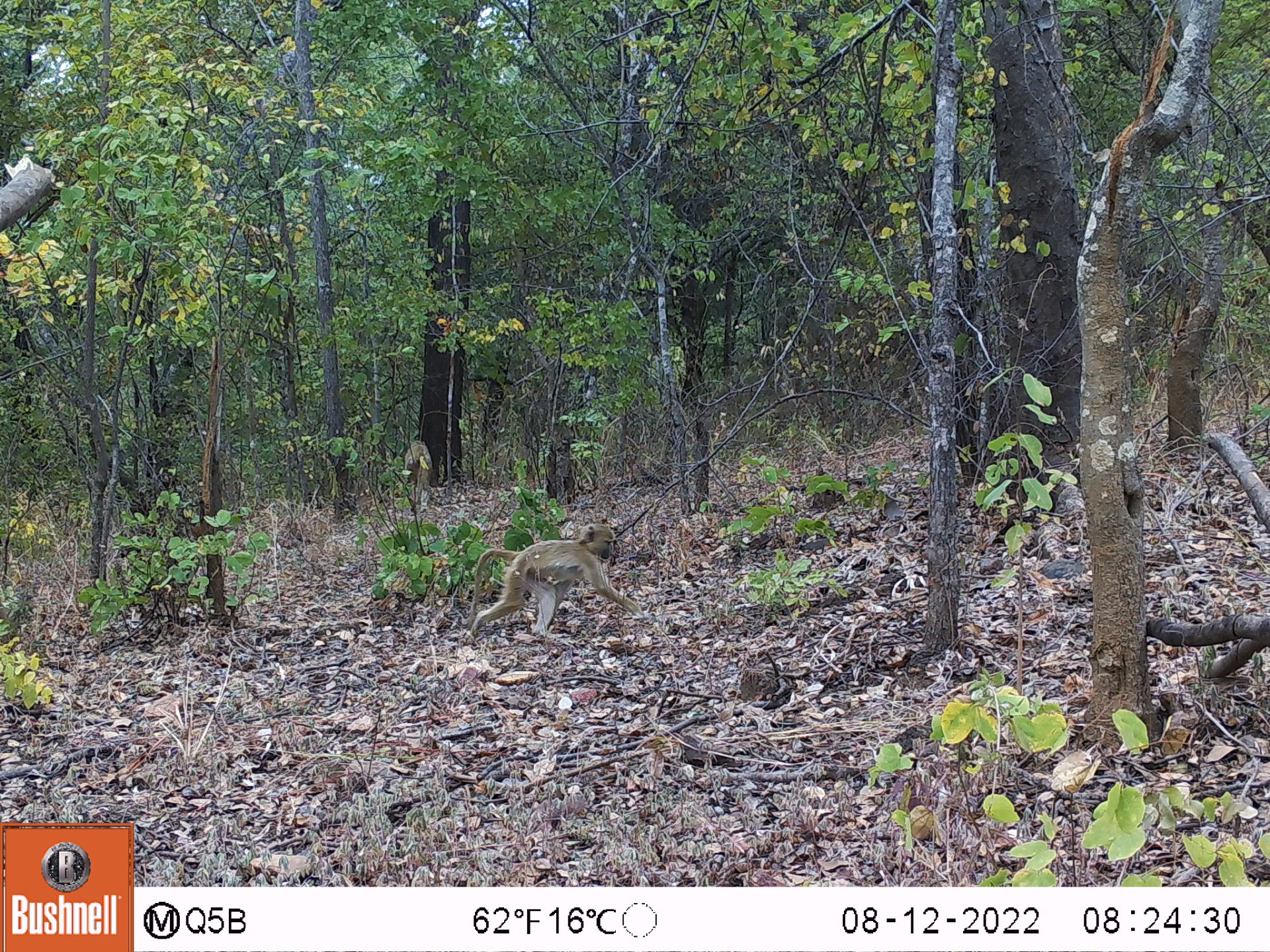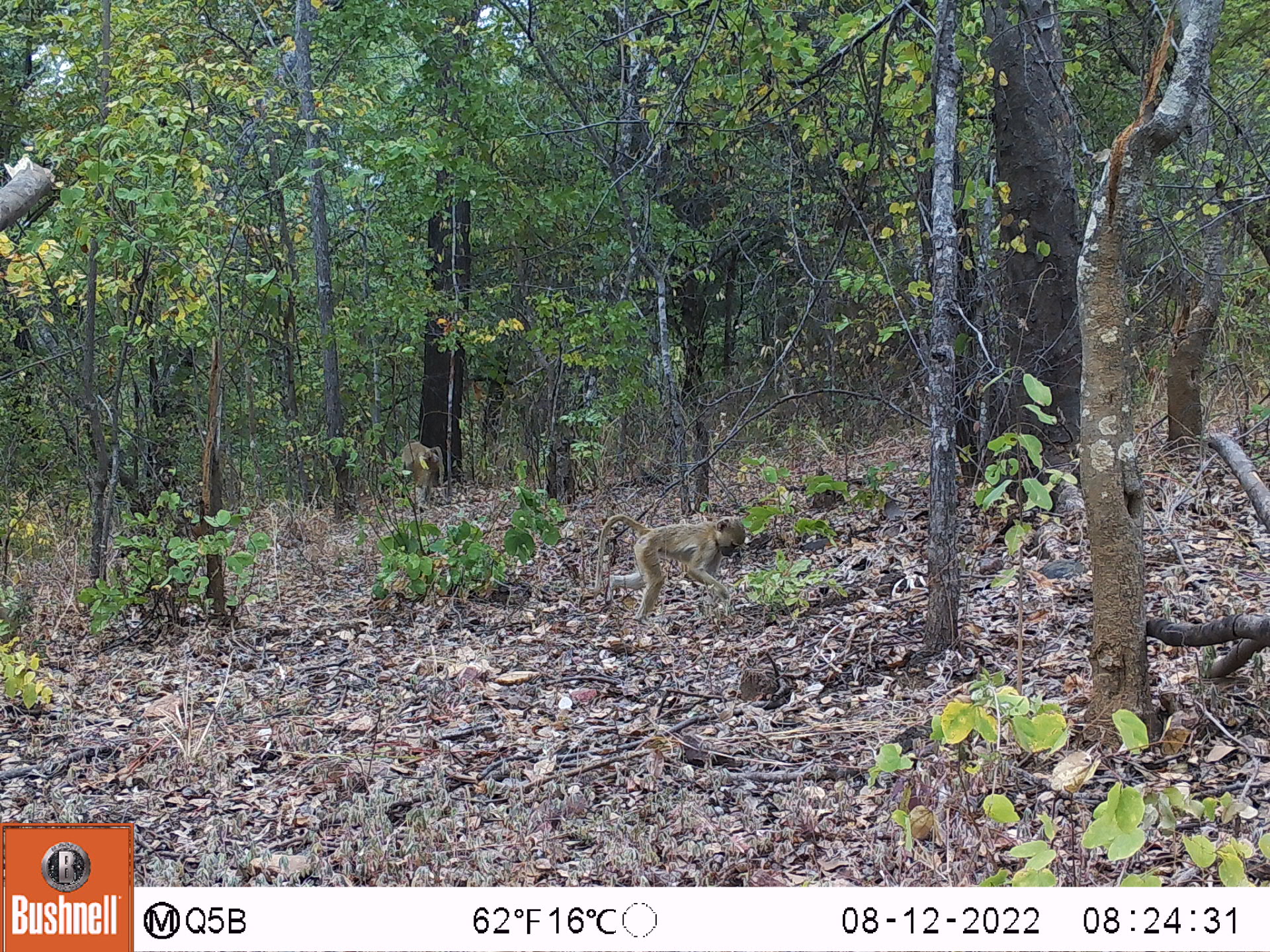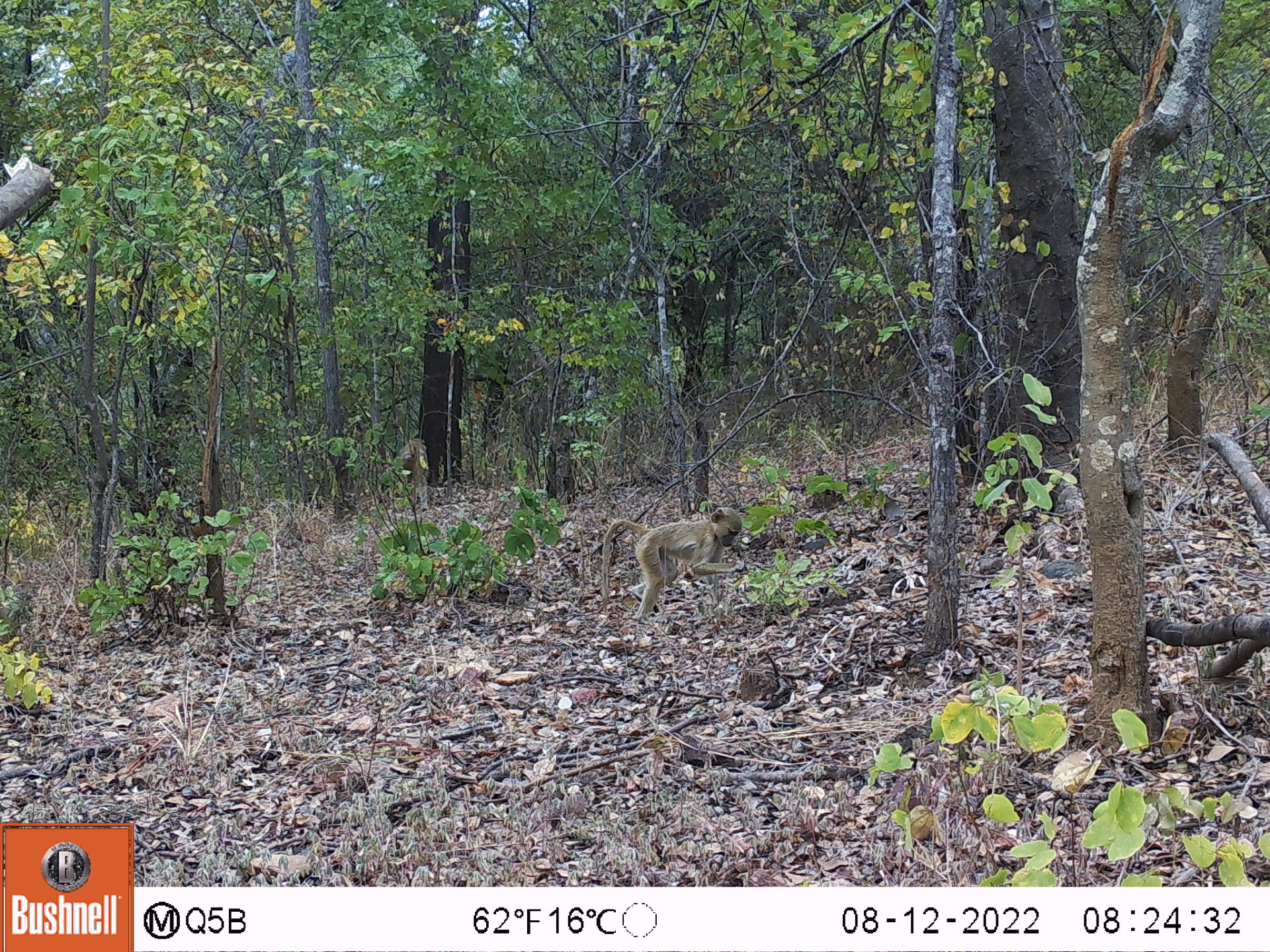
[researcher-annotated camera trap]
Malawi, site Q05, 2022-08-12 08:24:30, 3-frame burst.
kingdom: Animalia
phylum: Chordata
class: Mammalia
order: Primates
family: Cercopithecidae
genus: Papio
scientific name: Papio cynocephalus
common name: yellow baboon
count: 2